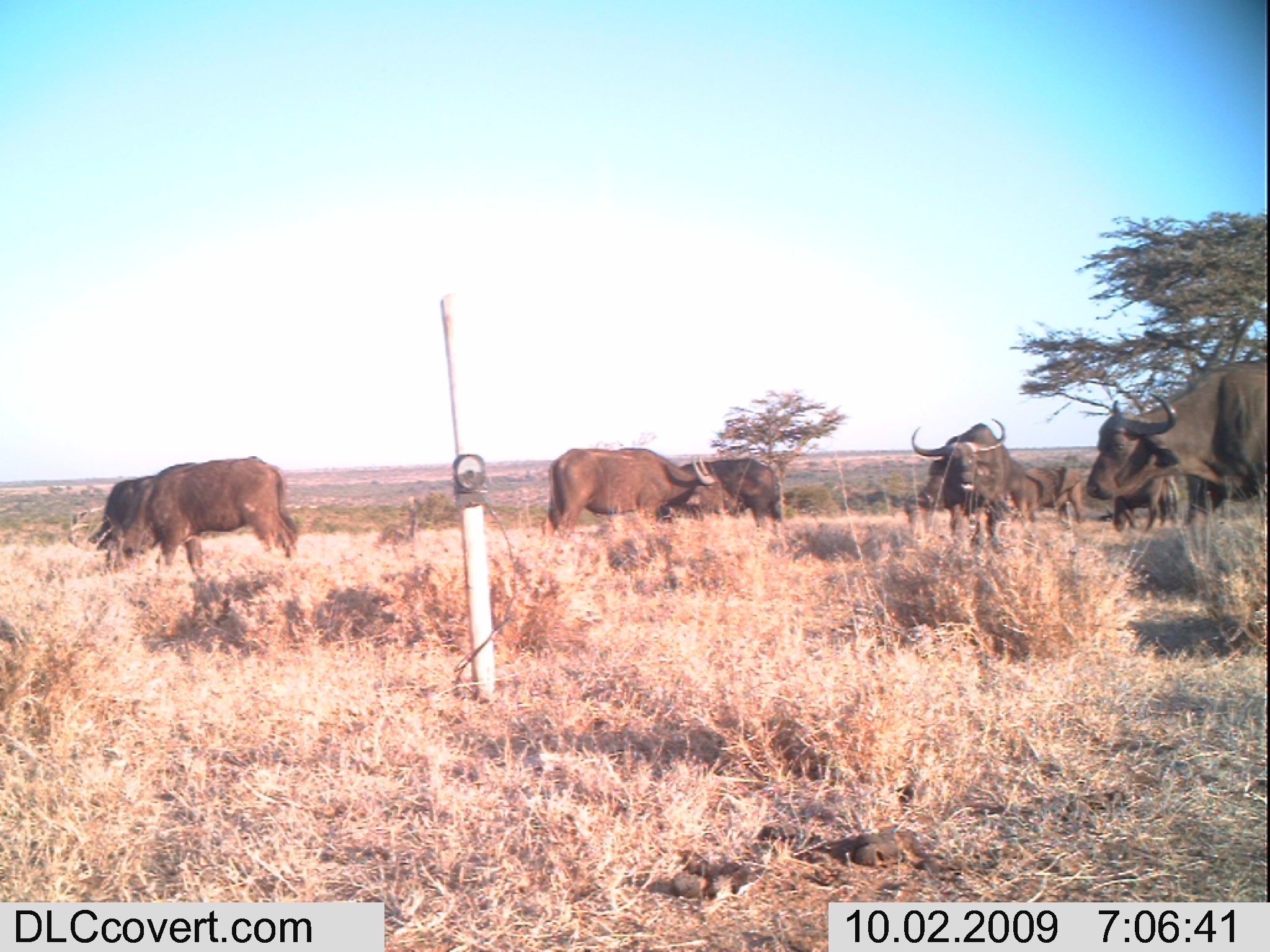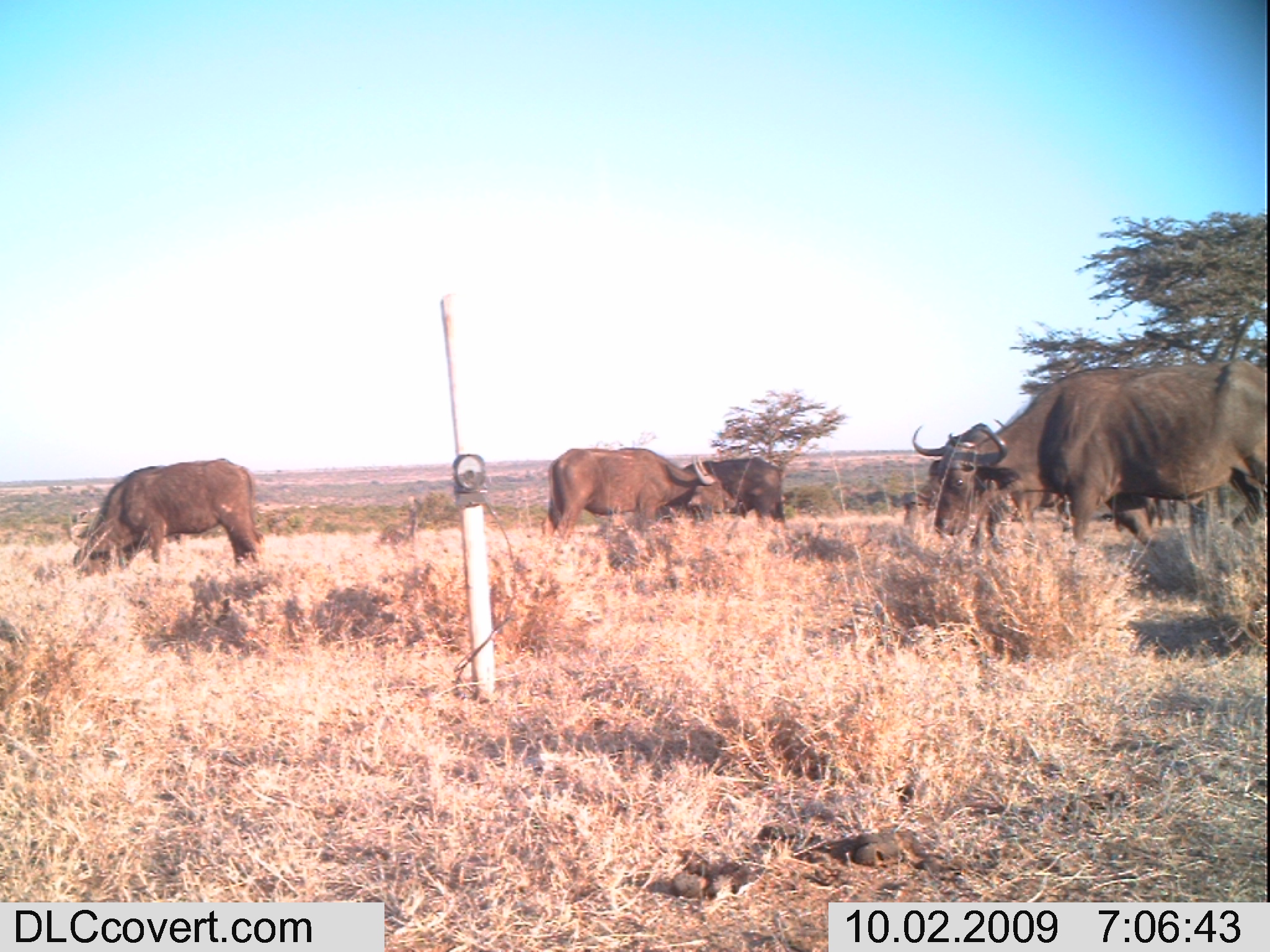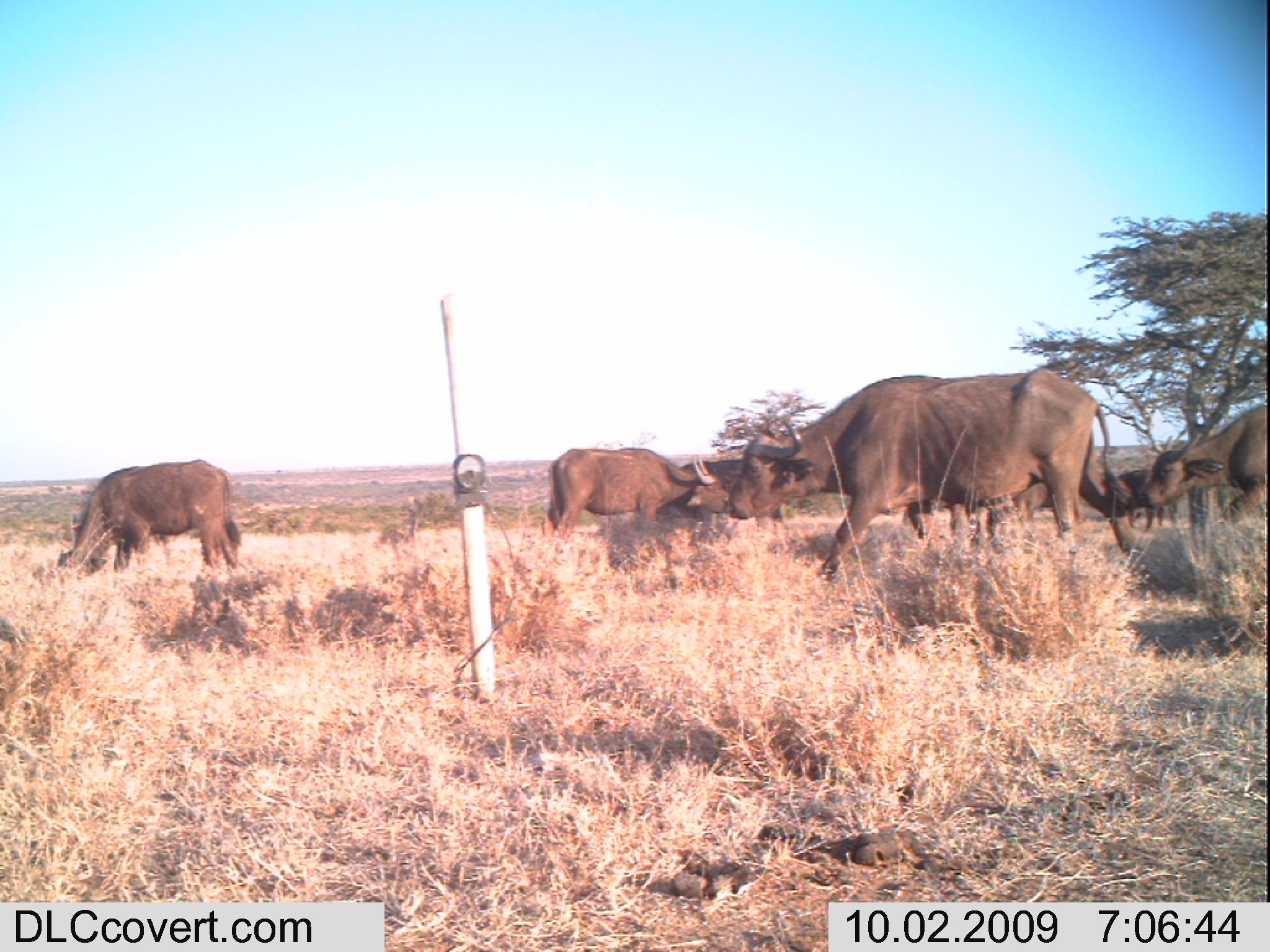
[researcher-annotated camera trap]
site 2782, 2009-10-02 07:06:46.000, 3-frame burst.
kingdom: Animalia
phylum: Chordata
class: Mammalia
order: Artiodactyla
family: Bovidae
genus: Syncerus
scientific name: Syncerus caffer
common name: african buffalo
Syncerus caffer (african buffalo), count 8.